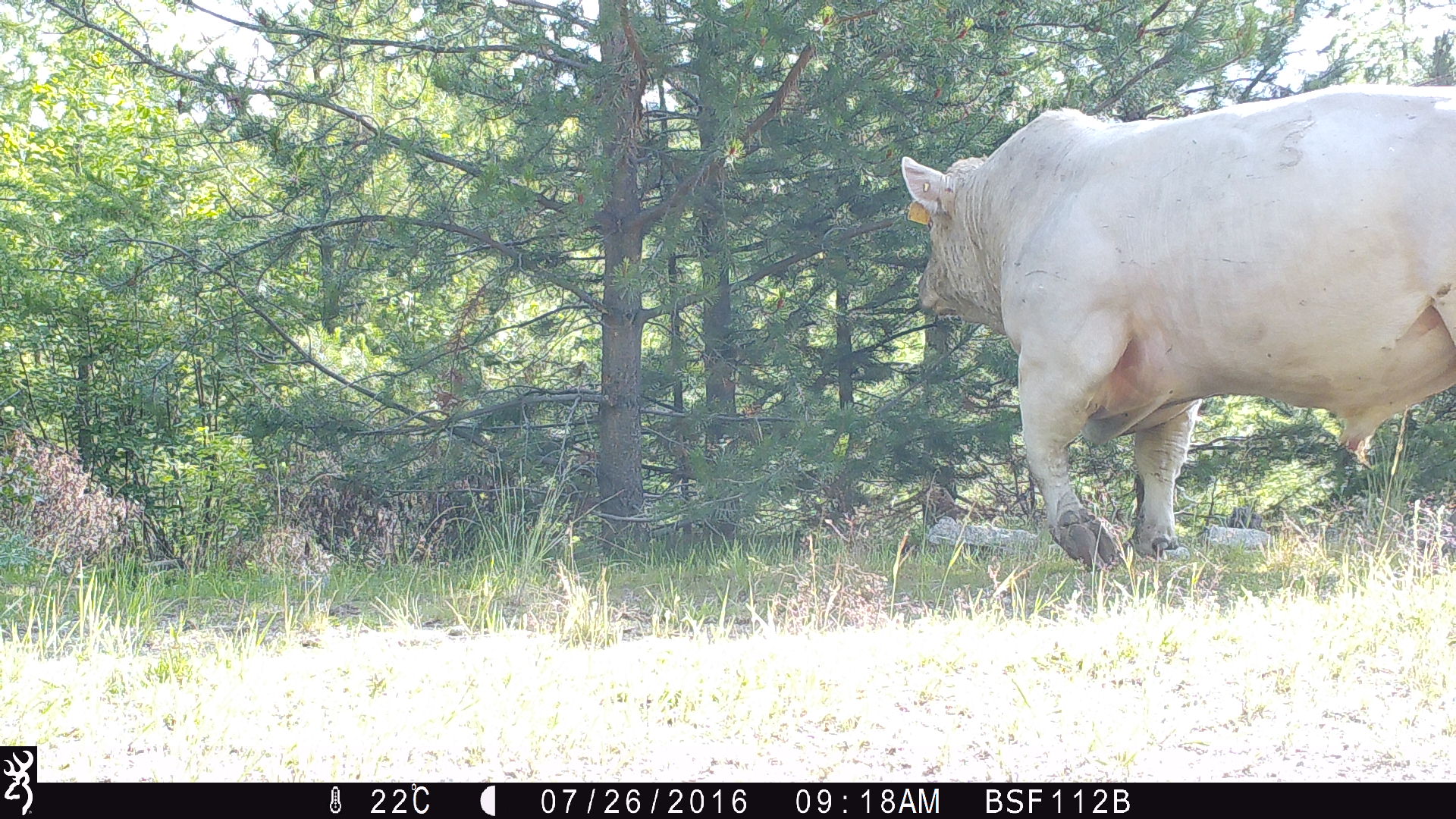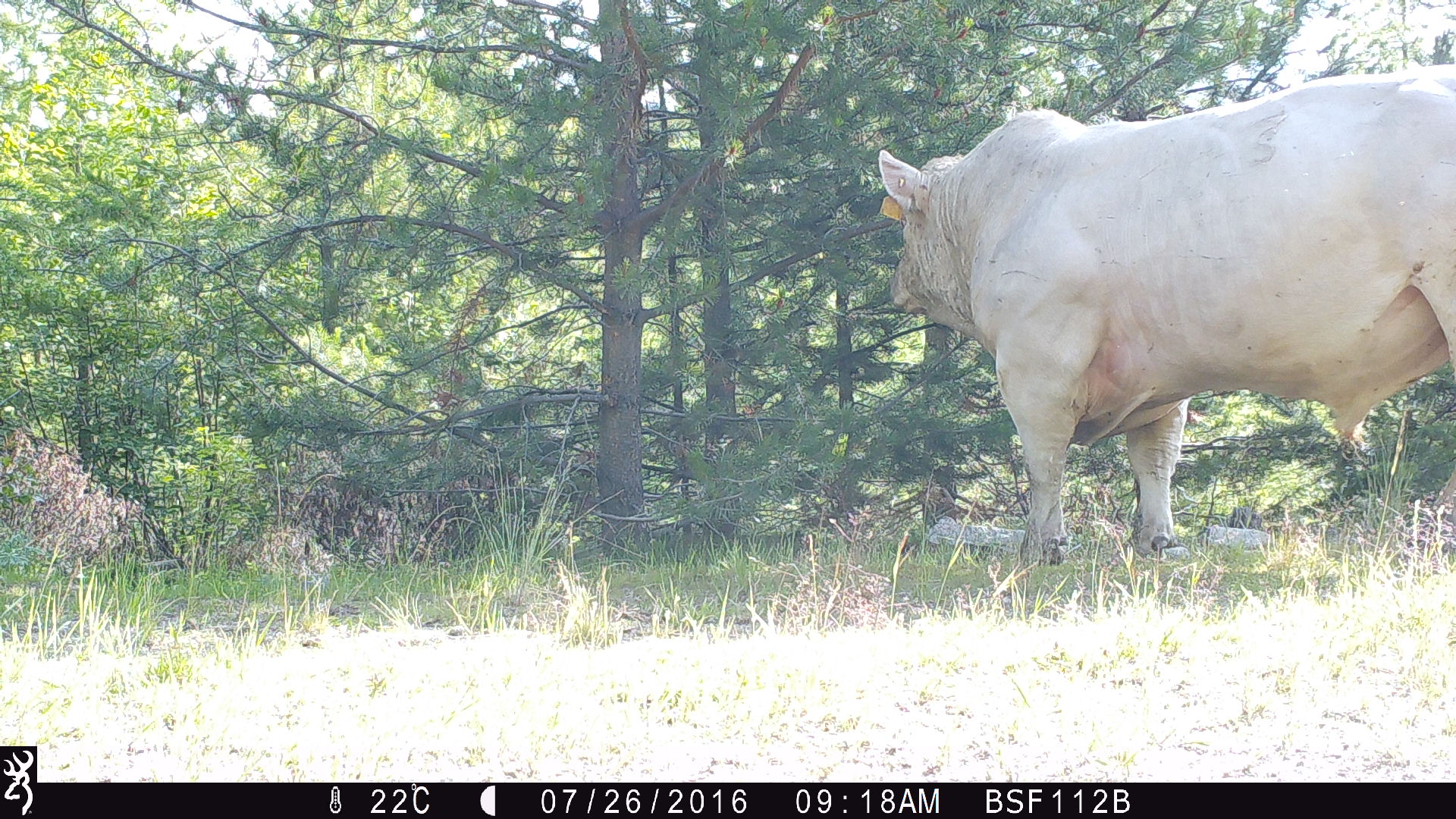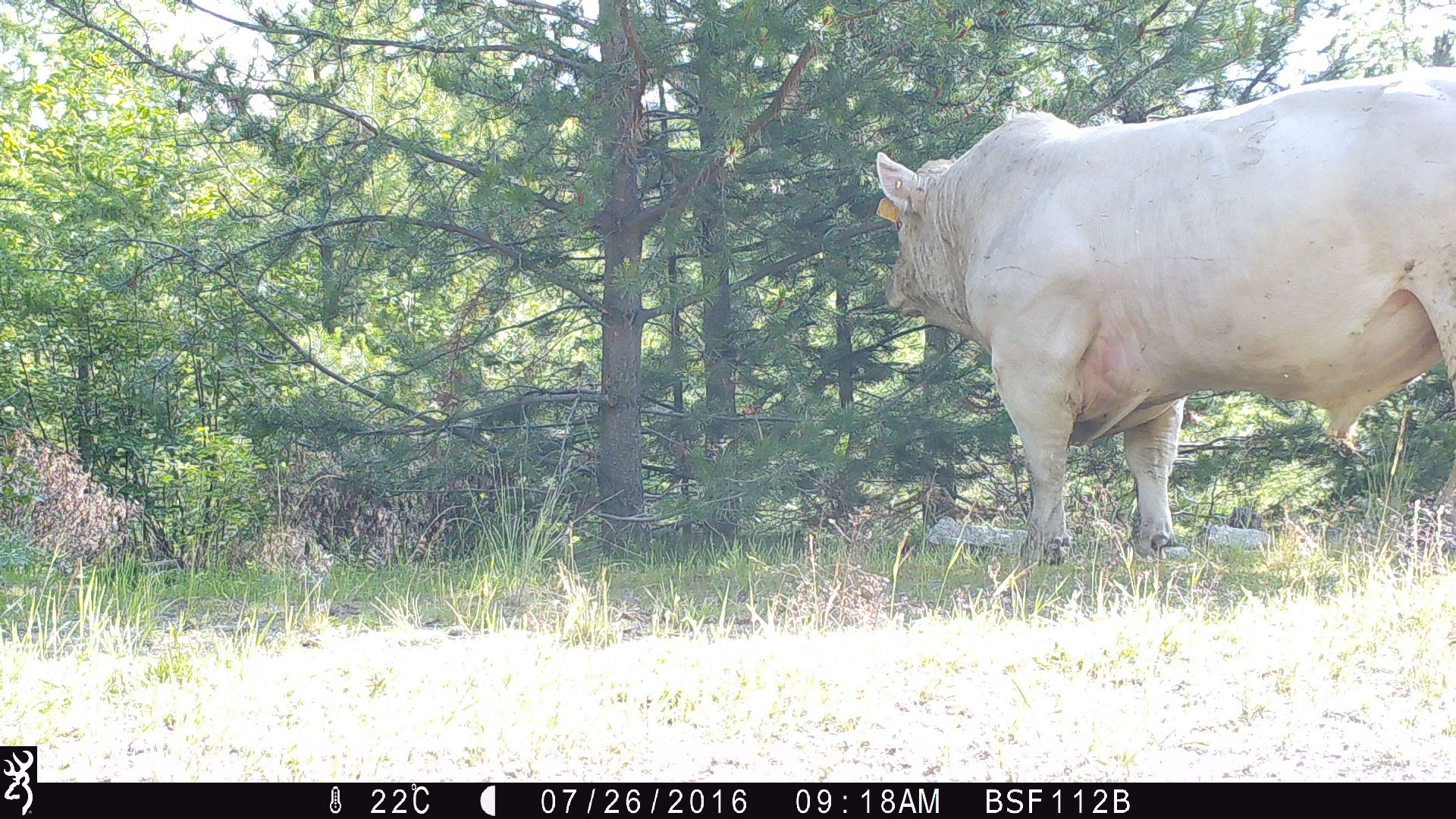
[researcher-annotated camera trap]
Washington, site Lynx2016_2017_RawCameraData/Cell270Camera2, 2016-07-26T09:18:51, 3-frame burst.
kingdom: Animalia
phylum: Chordata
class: Mammalia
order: Artiodactyla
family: Bovidae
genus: Bos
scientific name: Bos taurus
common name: domestic cattle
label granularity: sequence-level